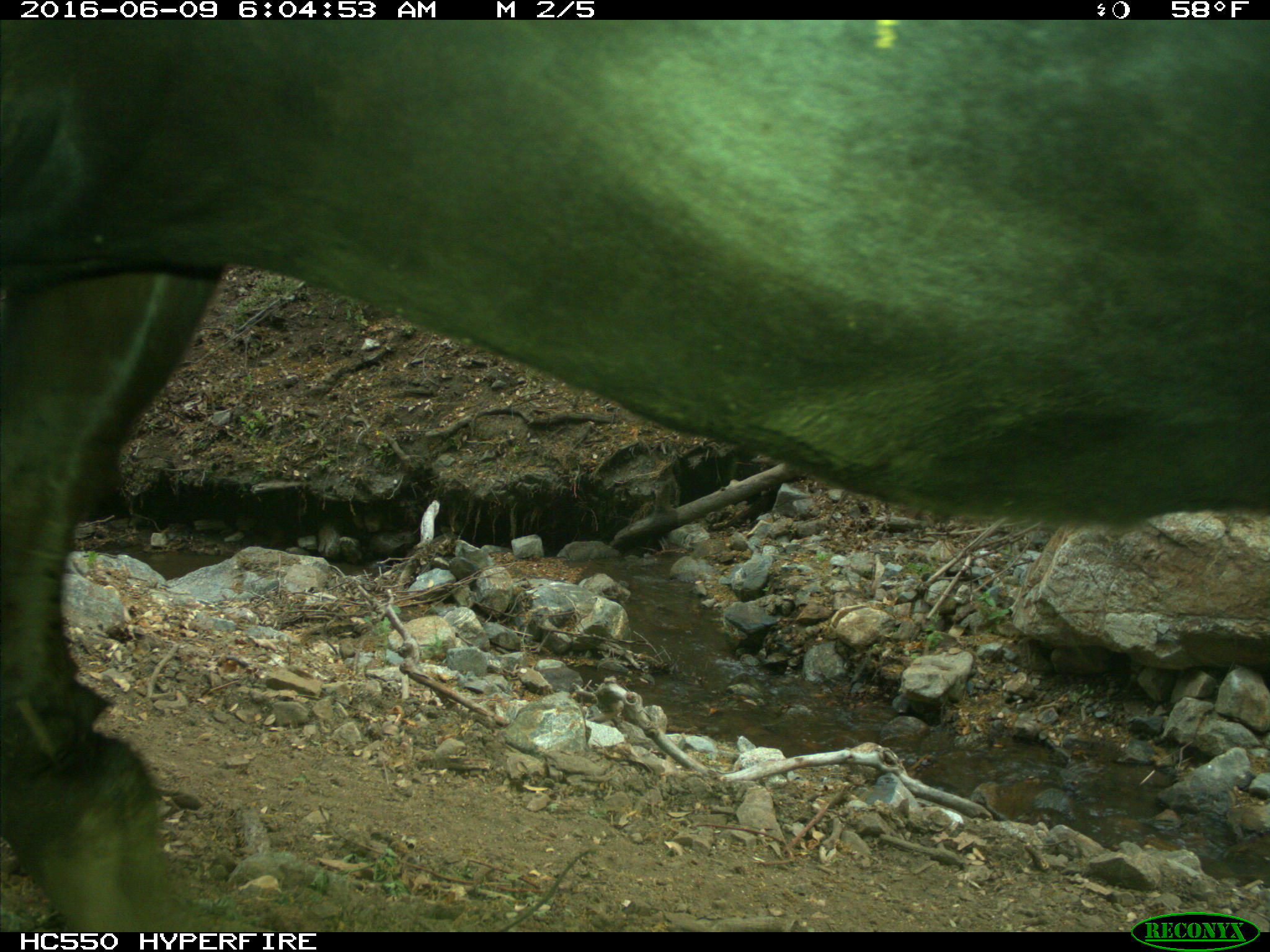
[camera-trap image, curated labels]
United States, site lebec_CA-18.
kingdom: Animalia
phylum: Chordata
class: Mammalia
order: Artiodactyla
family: Bovidae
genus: Bos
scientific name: Bos taurus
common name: domestic cow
Bos taurus (domestic cow).